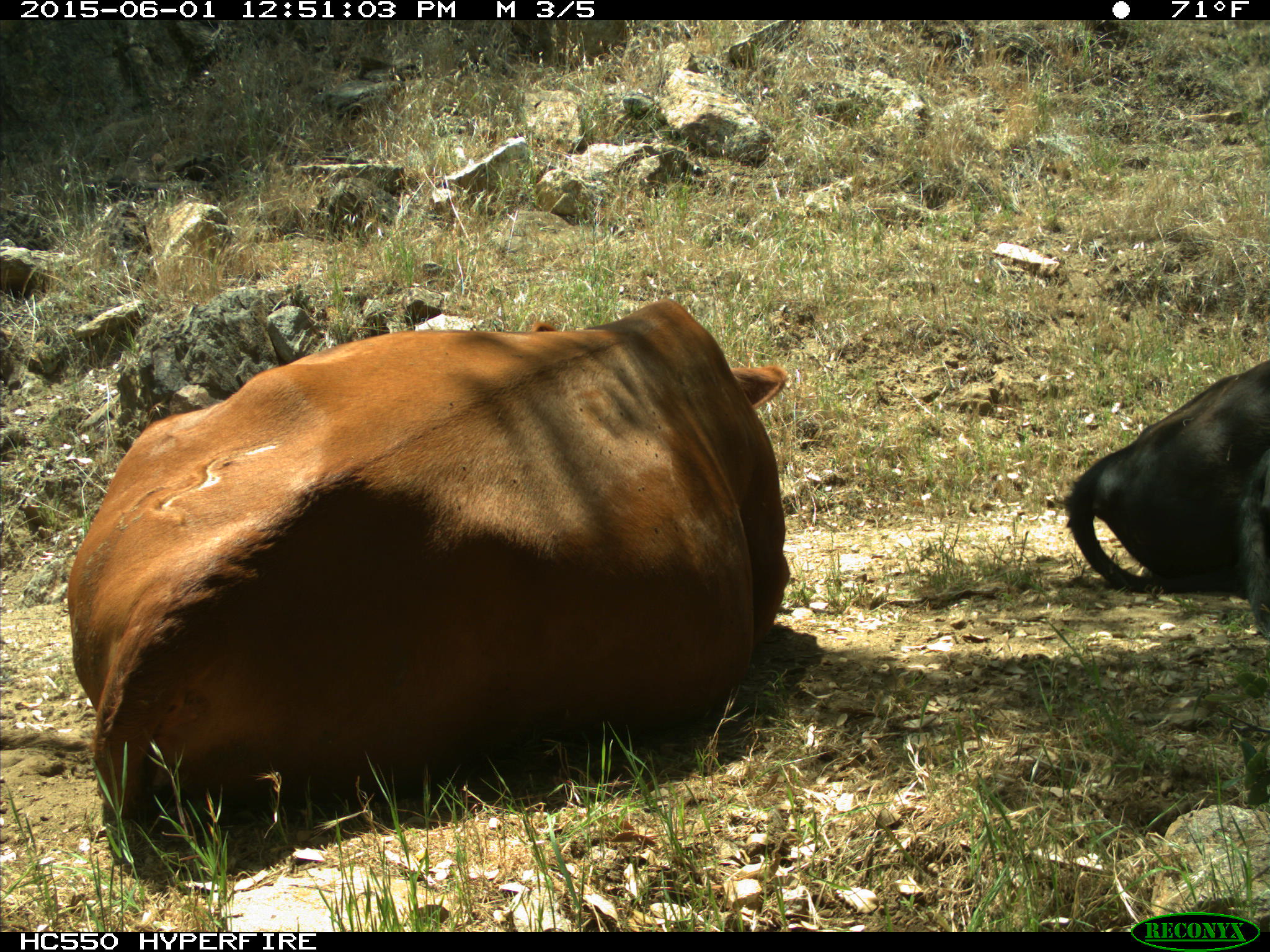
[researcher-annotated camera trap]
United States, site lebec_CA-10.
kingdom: Animalia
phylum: Chordata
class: Mammalia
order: Artiodactyla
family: Bovidae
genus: Bos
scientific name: Bos taurus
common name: domestic cow